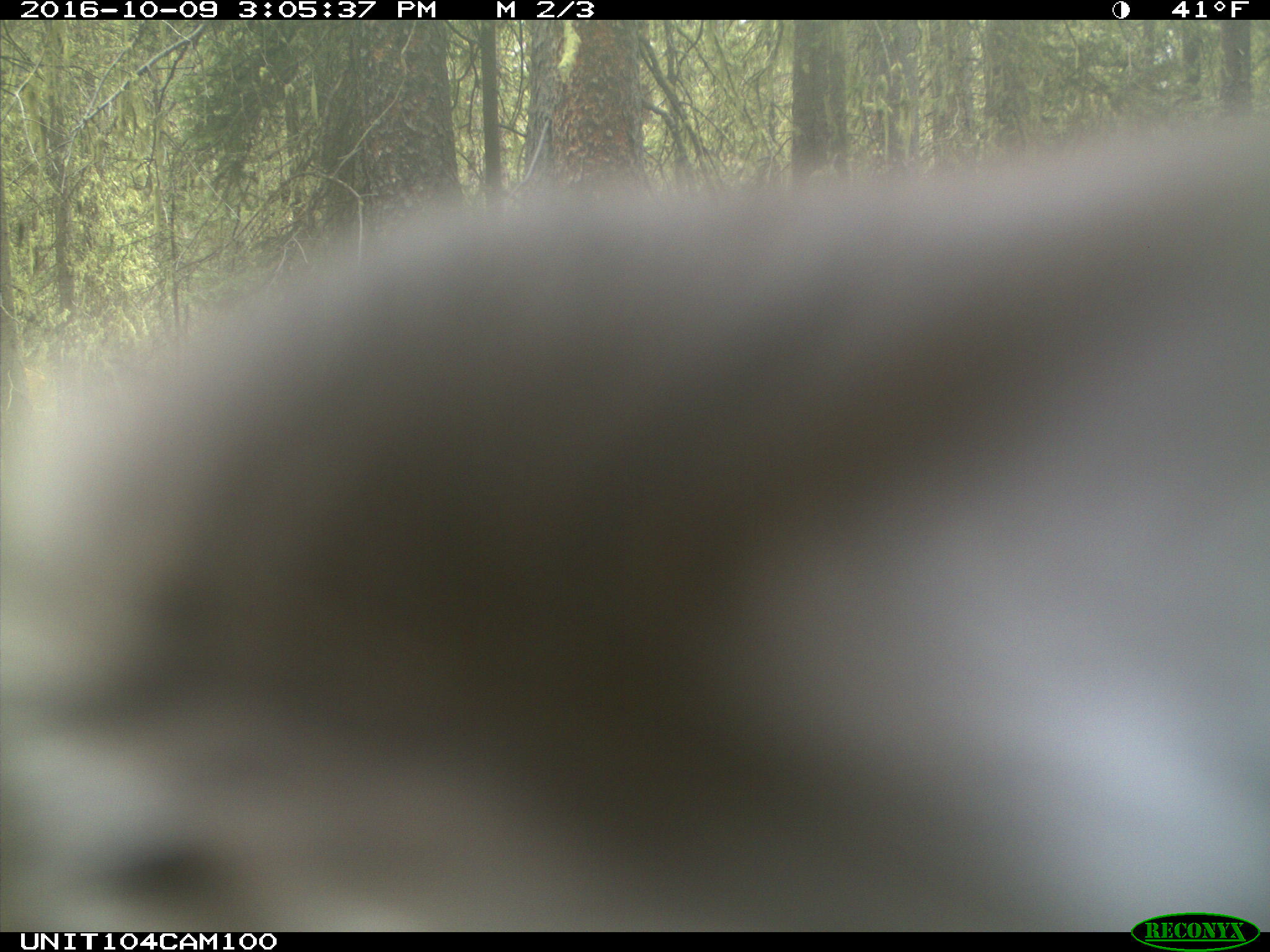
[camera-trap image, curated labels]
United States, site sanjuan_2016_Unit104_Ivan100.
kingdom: Animalia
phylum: Chordata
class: Mammalia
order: Artiodactyla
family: Cervidae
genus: Cervus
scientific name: Cervus elaphus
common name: red deer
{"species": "Cervus elaphus (red deer)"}